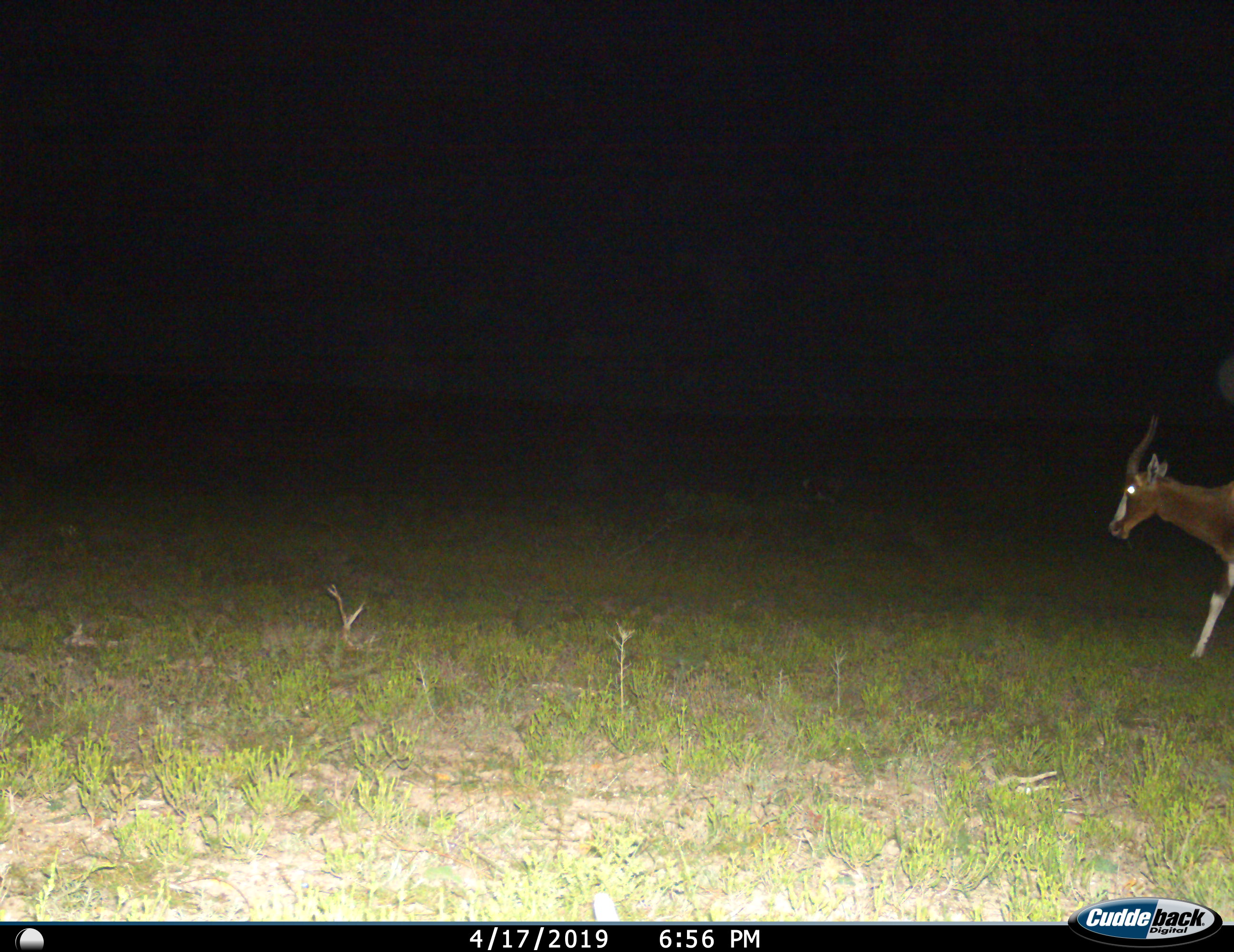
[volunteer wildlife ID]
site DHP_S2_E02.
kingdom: Animalia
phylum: Chordata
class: Mammalia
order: Artiodactyla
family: Bovidae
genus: Damaliscus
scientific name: Damaliscus pygargus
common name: bontebok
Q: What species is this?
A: Bontebok (Damaliscus pygargus).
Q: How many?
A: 1.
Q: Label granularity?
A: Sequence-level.